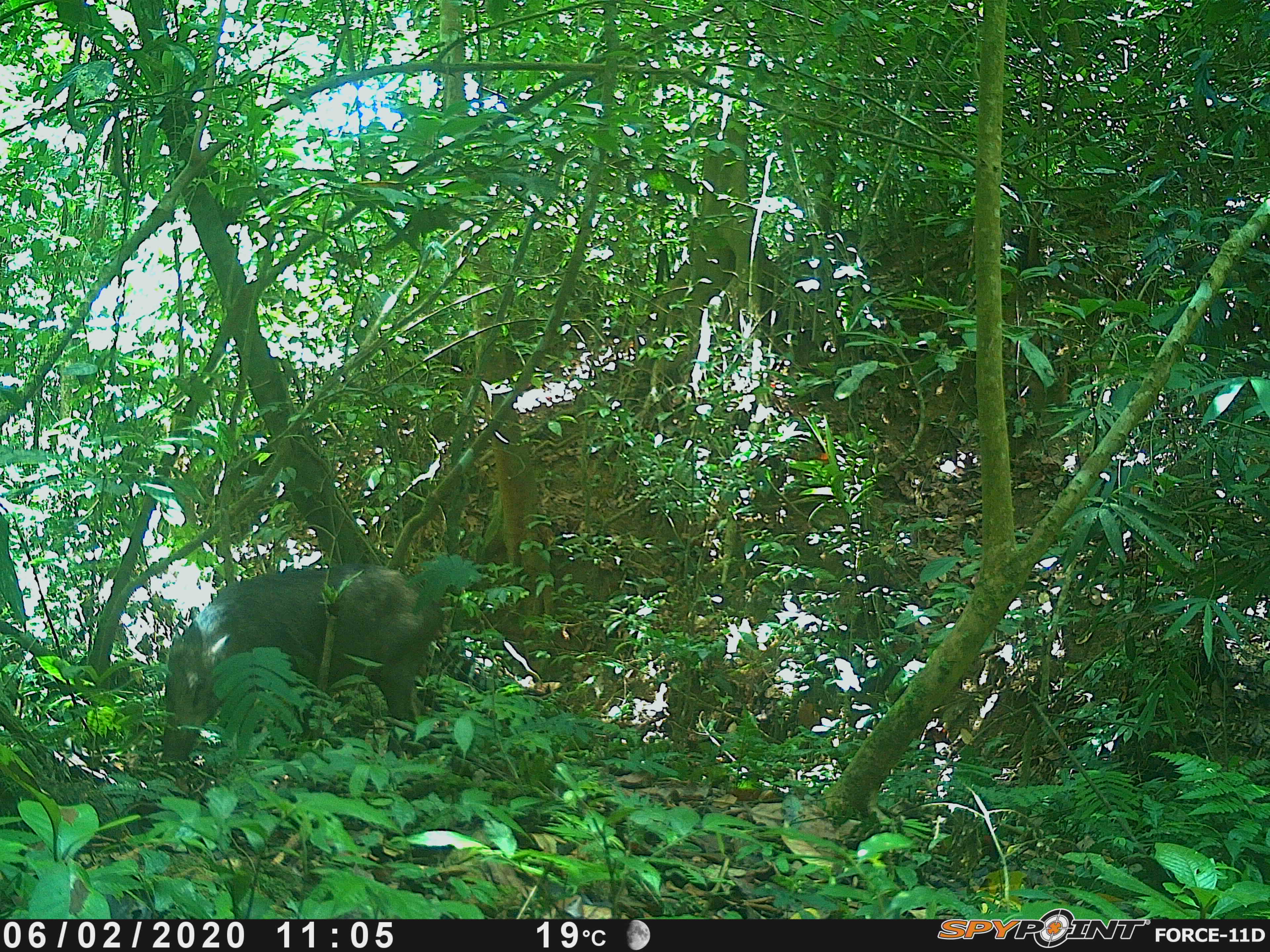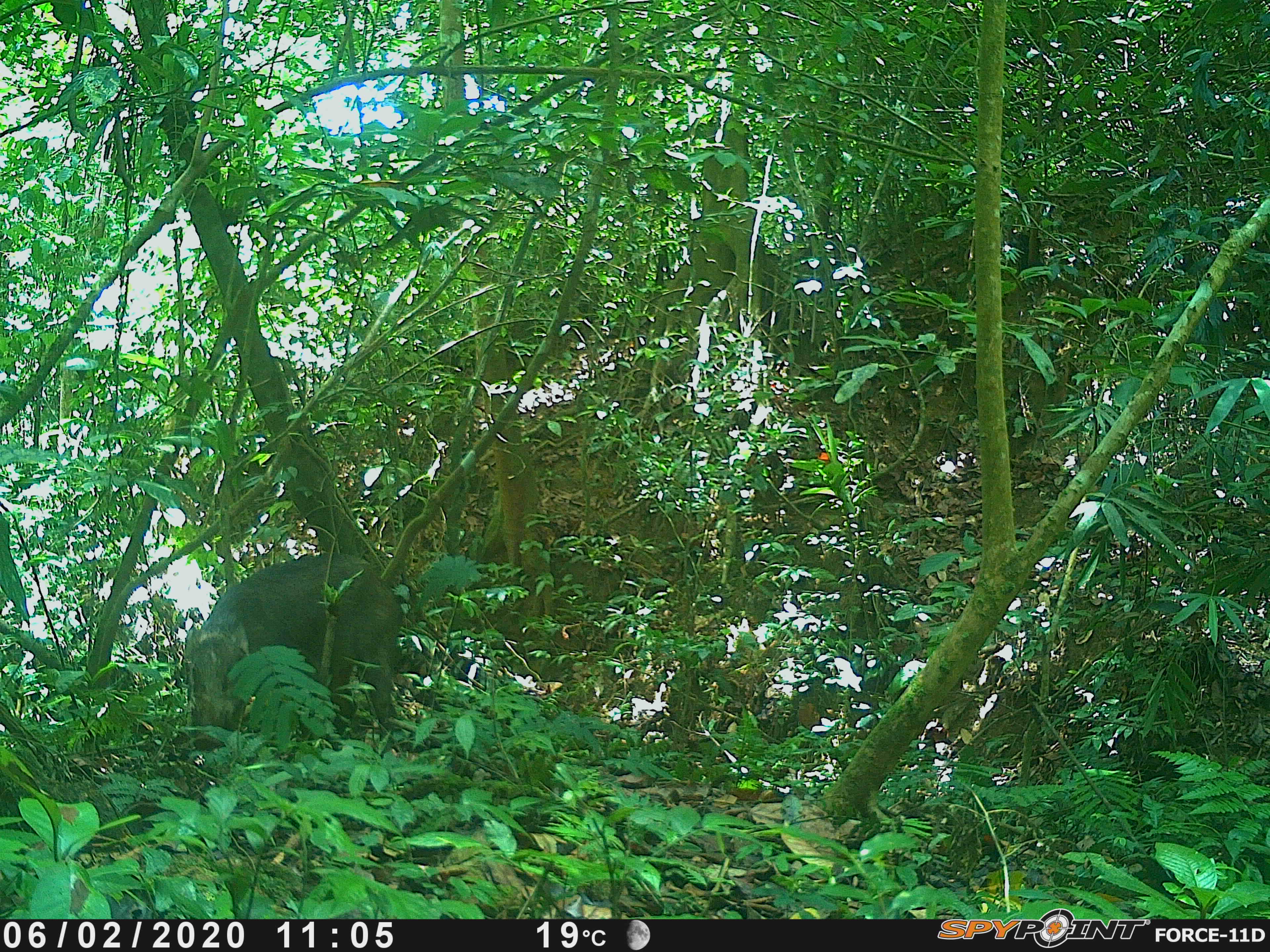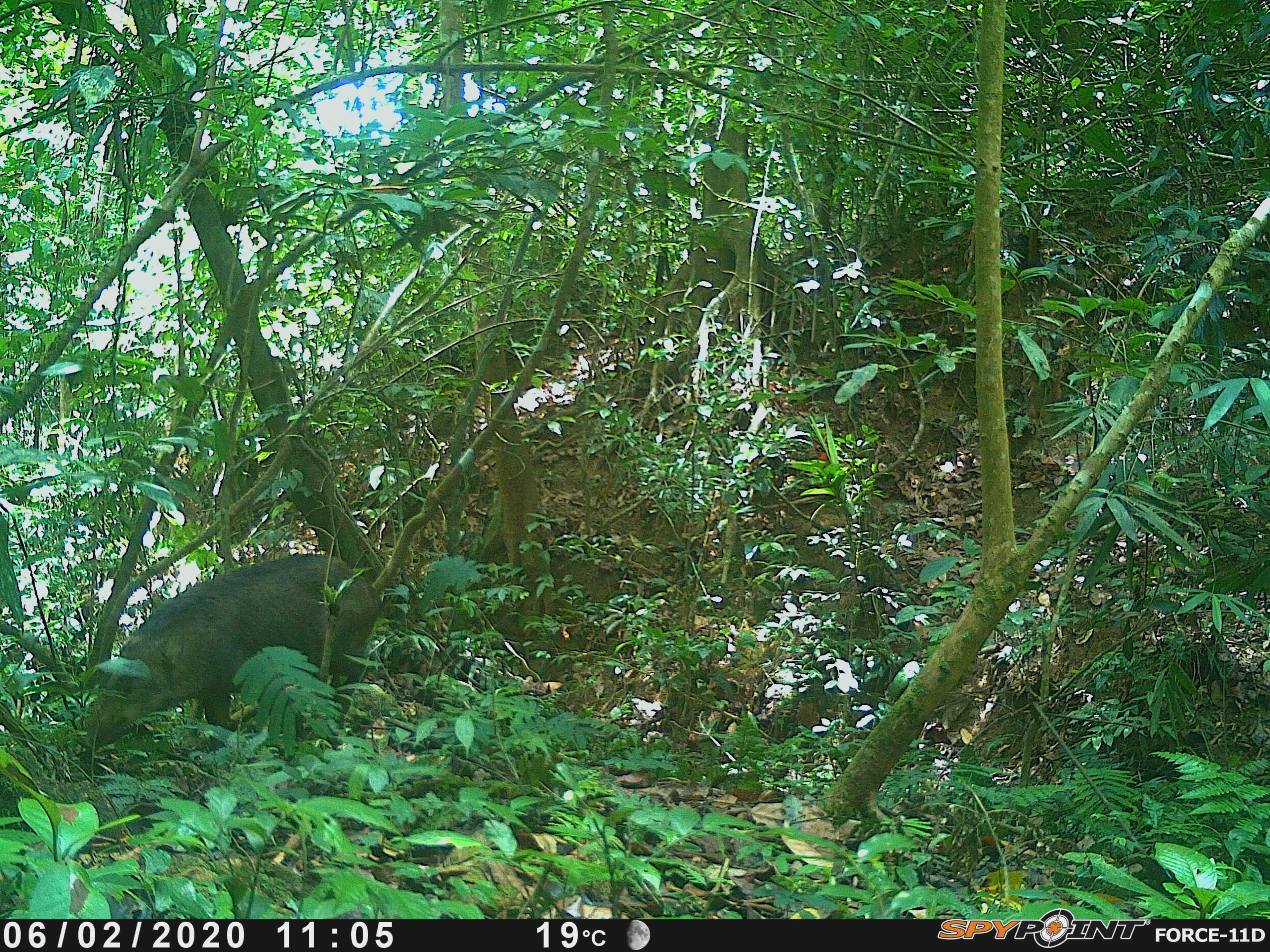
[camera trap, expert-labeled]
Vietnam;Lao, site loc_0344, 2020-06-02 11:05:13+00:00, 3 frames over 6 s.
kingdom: Animalia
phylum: Chordata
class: Mammalia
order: Artiodactyla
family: Suidae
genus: Sus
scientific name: Sus scrofa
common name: eurasian wild pig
Eurasian wild pig (Sus scrofa). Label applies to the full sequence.